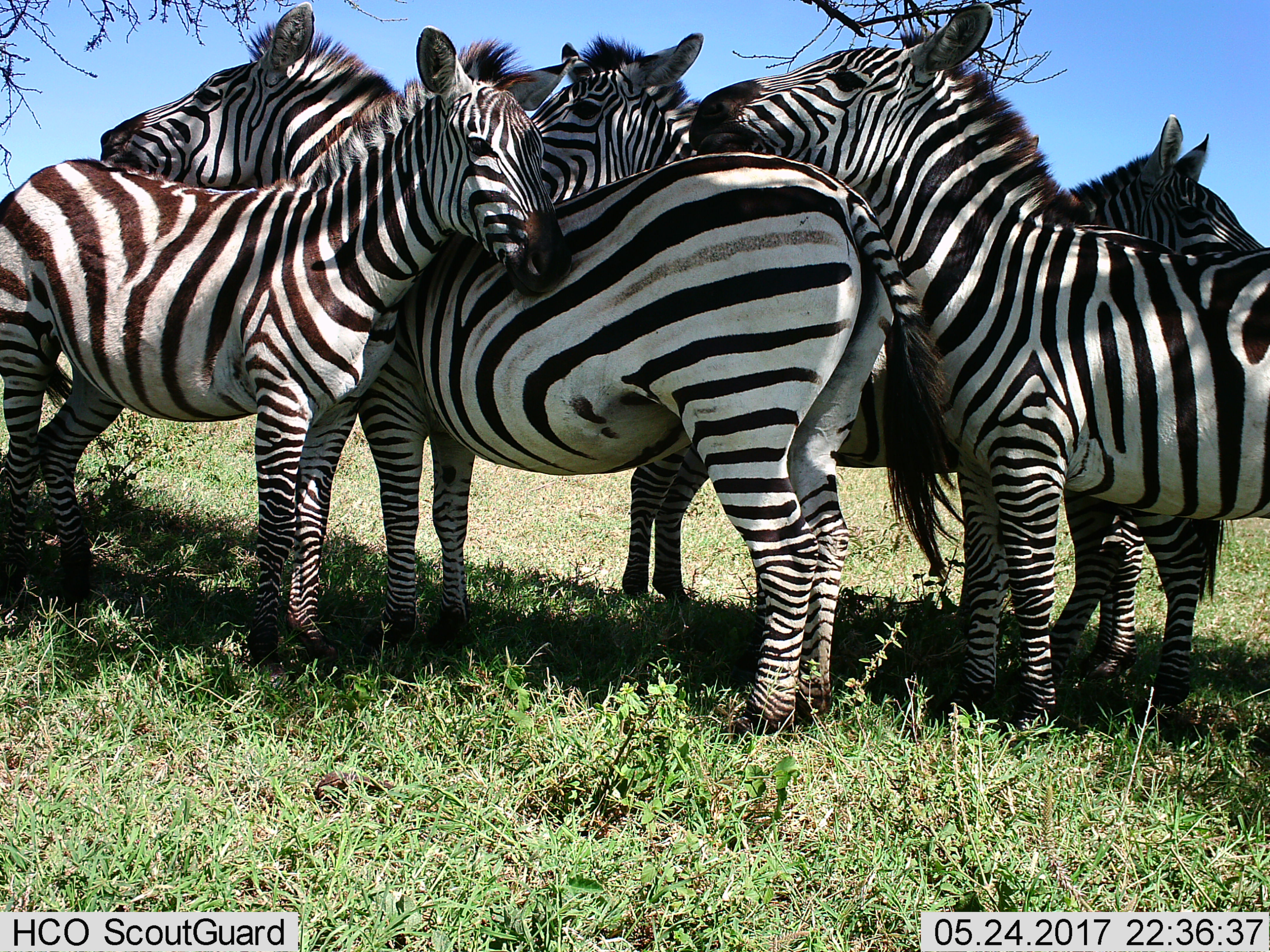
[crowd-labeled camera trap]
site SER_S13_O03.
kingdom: Animalia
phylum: Chordata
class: Mammalia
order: Perissodactyla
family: Equidae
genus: Equus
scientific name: Equus quagga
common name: plains zebra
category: zebraplains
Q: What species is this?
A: Zebraplains (plains zebra) (Equus quagga).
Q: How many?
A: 5.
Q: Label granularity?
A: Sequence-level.